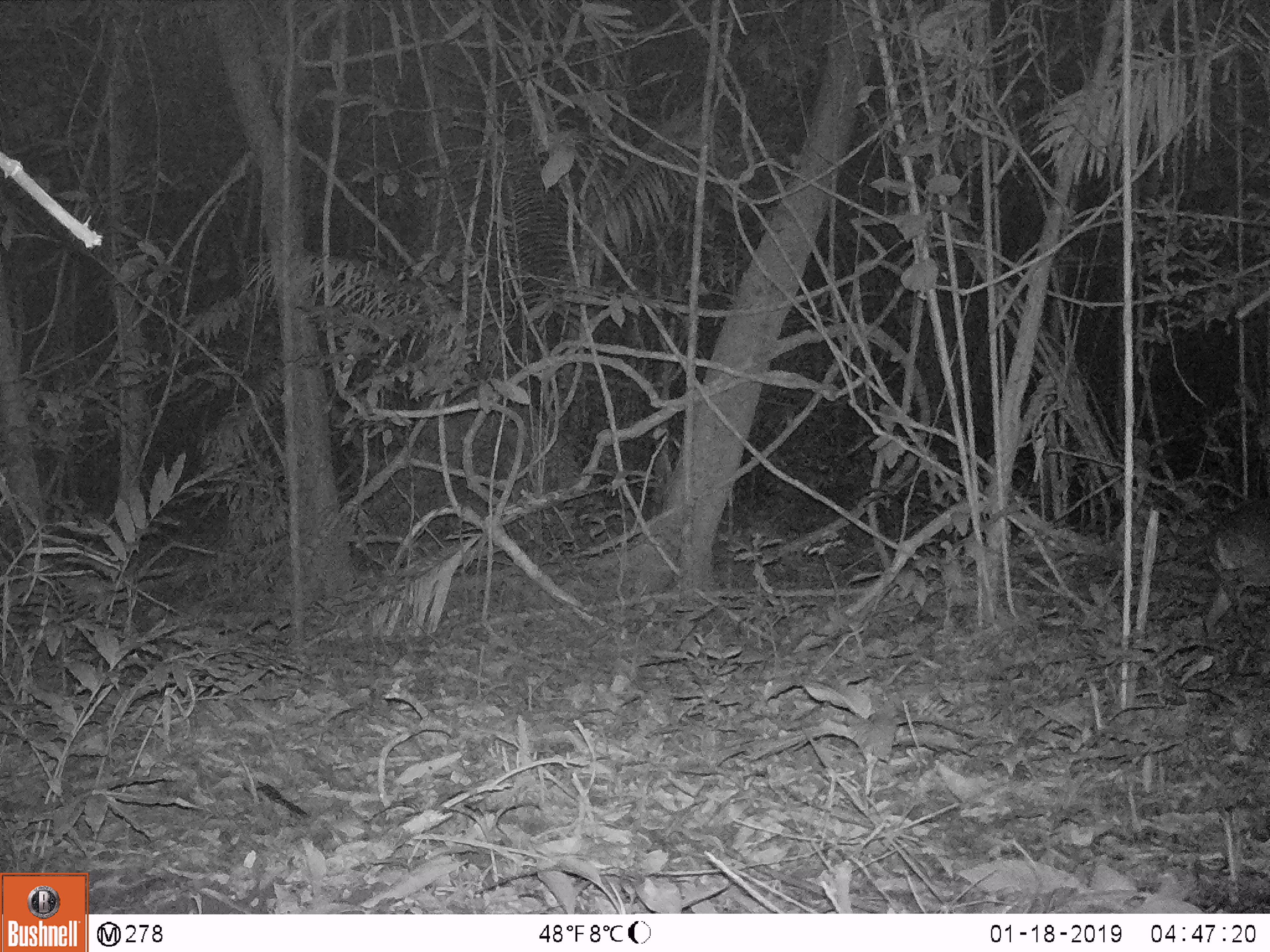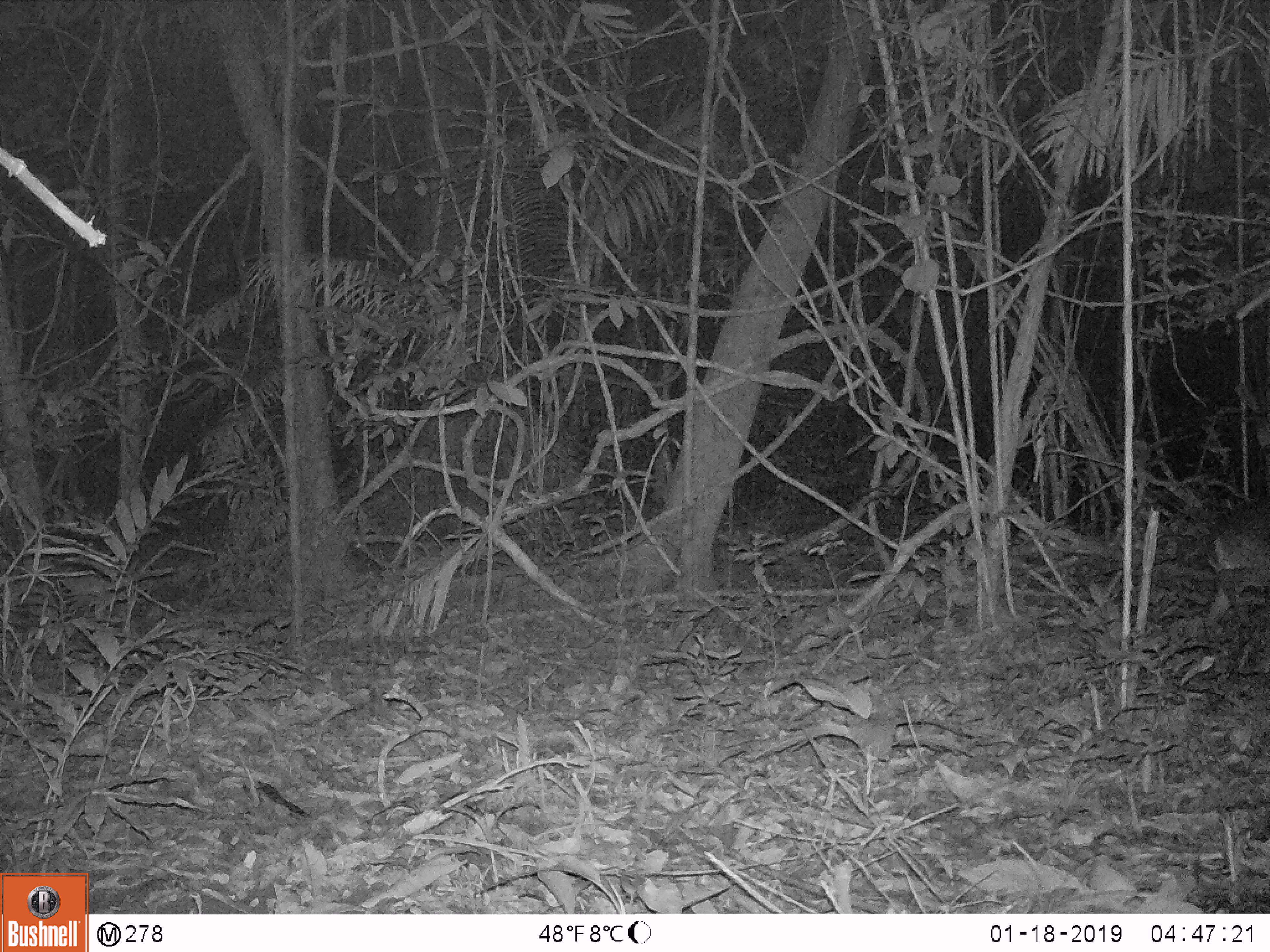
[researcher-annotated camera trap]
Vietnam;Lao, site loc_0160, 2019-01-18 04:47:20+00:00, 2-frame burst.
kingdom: Animalia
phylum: Chordata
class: Mammalia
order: Artiodactyla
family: Cervidae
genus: Muntiacus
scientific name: Muntiacus vuquangensis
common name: large-antlered muntjac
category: large antlered muntjac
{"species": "large antlered muntjac (large-antlered muntjac) (Muntiacus vuquangensis)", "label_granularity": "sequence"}